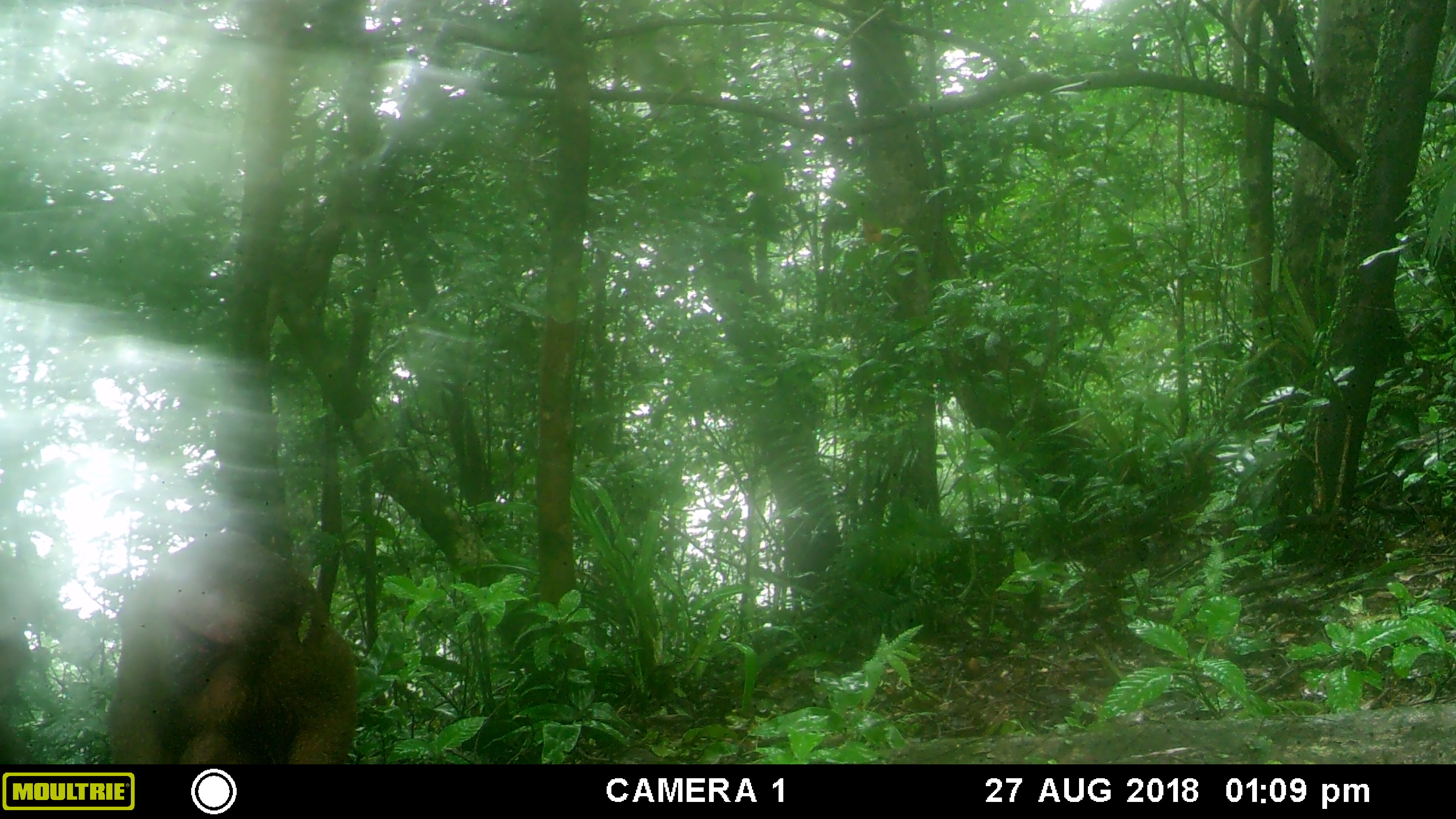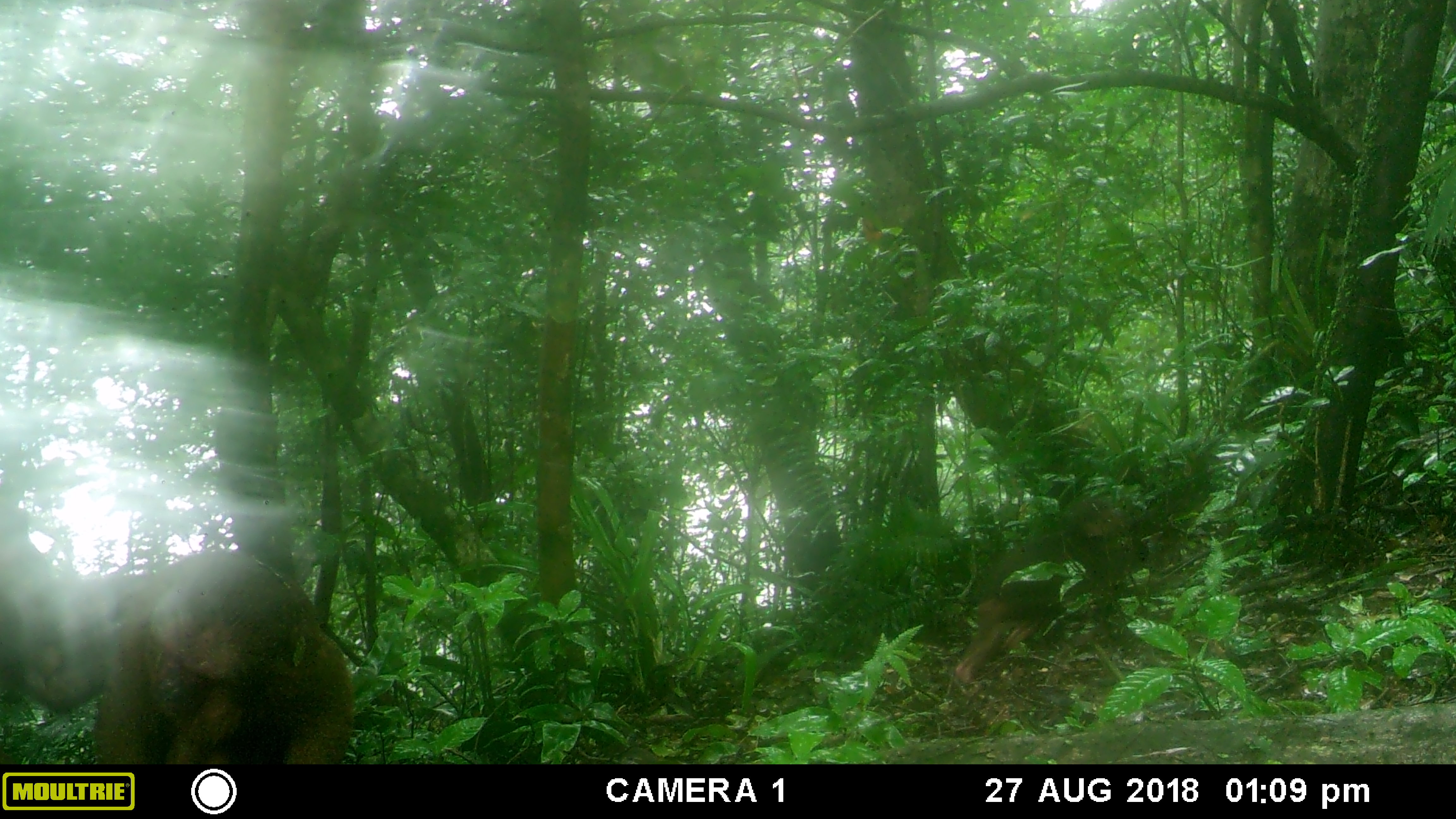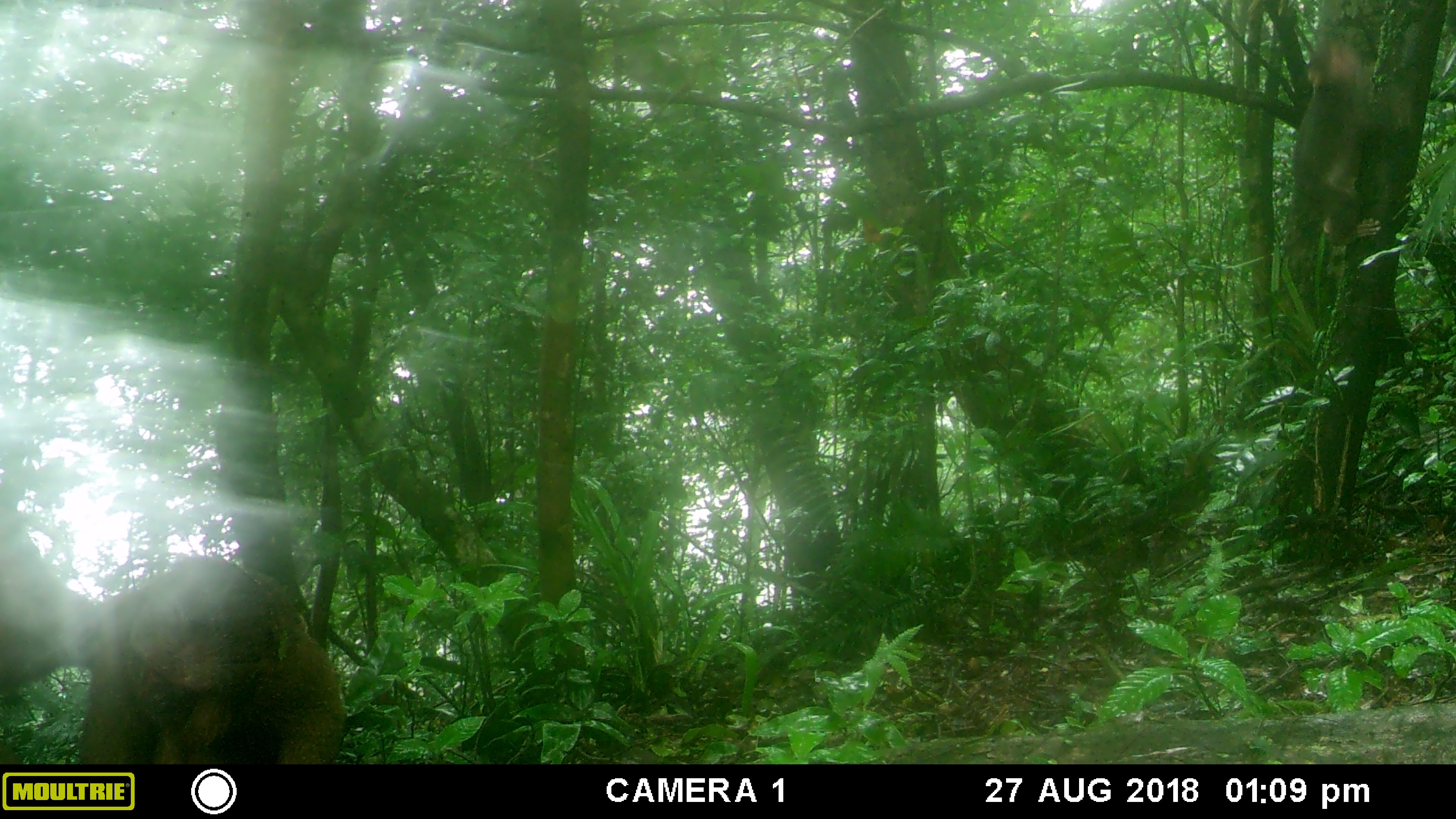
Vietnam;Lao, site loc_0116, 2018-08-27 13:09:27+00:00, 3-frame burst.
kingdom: Animalia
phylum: Chordata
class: Mammalia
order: Primates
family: Cercopithecidae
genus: Macaca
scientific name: Macaca arctoides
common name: stump-tailed macaque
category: stump tailed macaque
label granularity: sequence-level